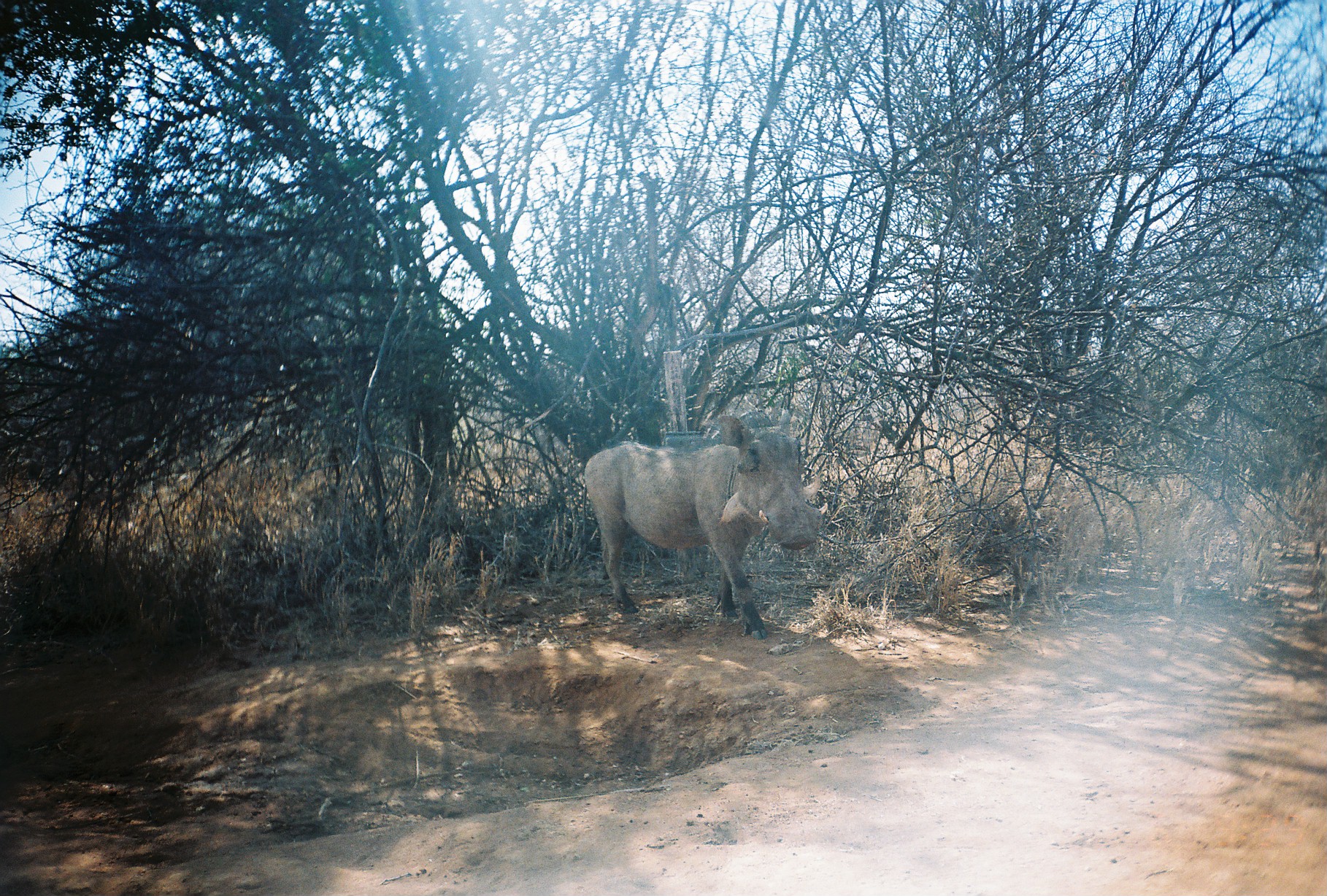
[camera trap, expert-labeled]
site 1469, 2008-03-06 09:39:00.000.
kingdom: Animalia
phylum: Chordata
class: Mammalia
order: Artiodactyla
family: Suidae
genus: Phacochoerus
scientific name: Phacochoerus africanus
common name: common warthog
Phacochoerus africanus (common warthog), count 1.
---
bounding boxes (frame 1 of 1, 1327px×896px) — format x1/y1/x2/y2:
phacochoerus africanus: 584/409/828/641